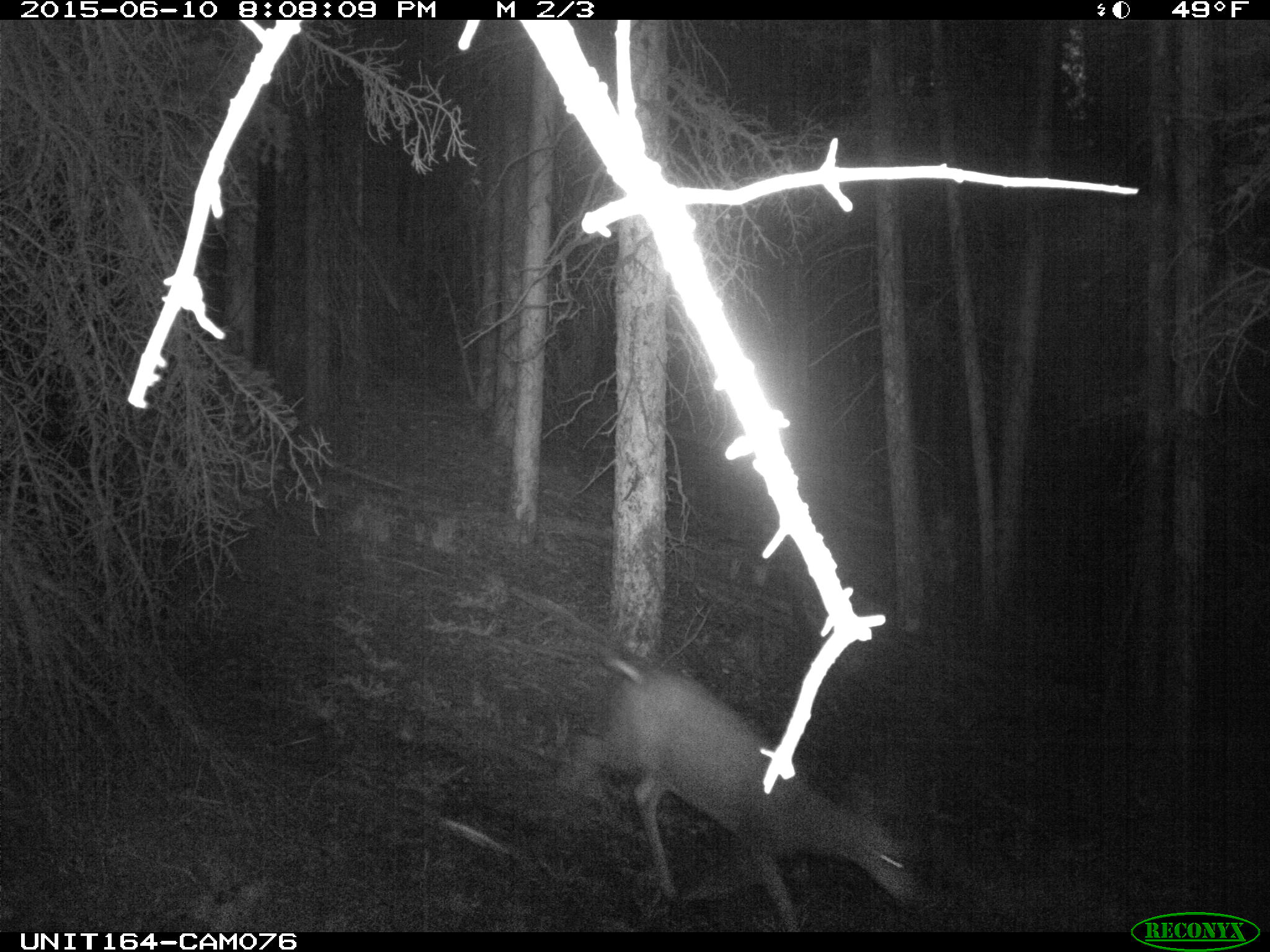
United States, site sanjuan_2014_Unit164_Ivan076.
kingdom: Animalia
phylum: Chordata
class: Mammalia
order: Artiodactyla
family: Cervidae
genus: Odocoileus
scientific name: Odocoileus hemionus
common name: mule deer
Odocoileus hemionus (mule deer).